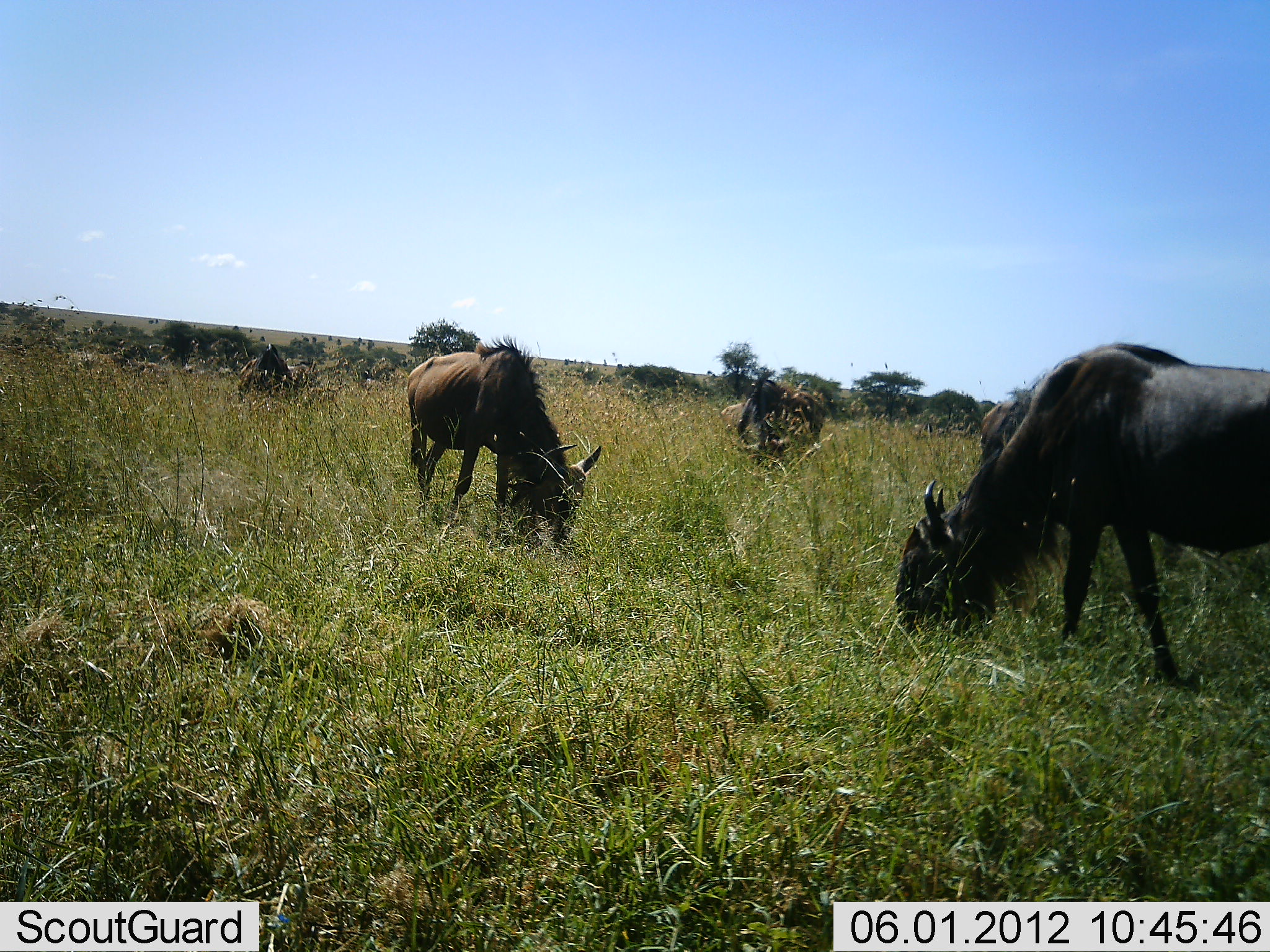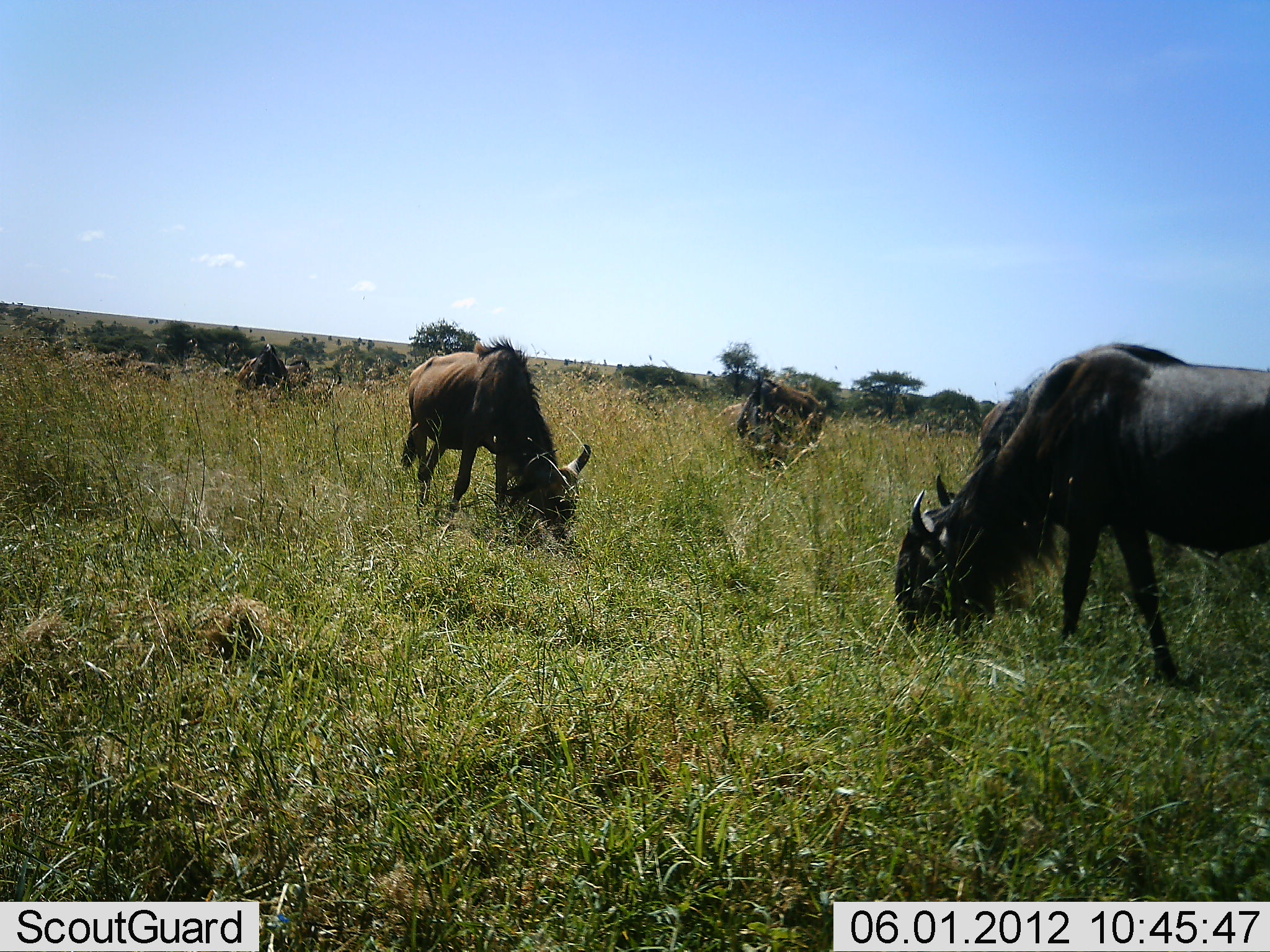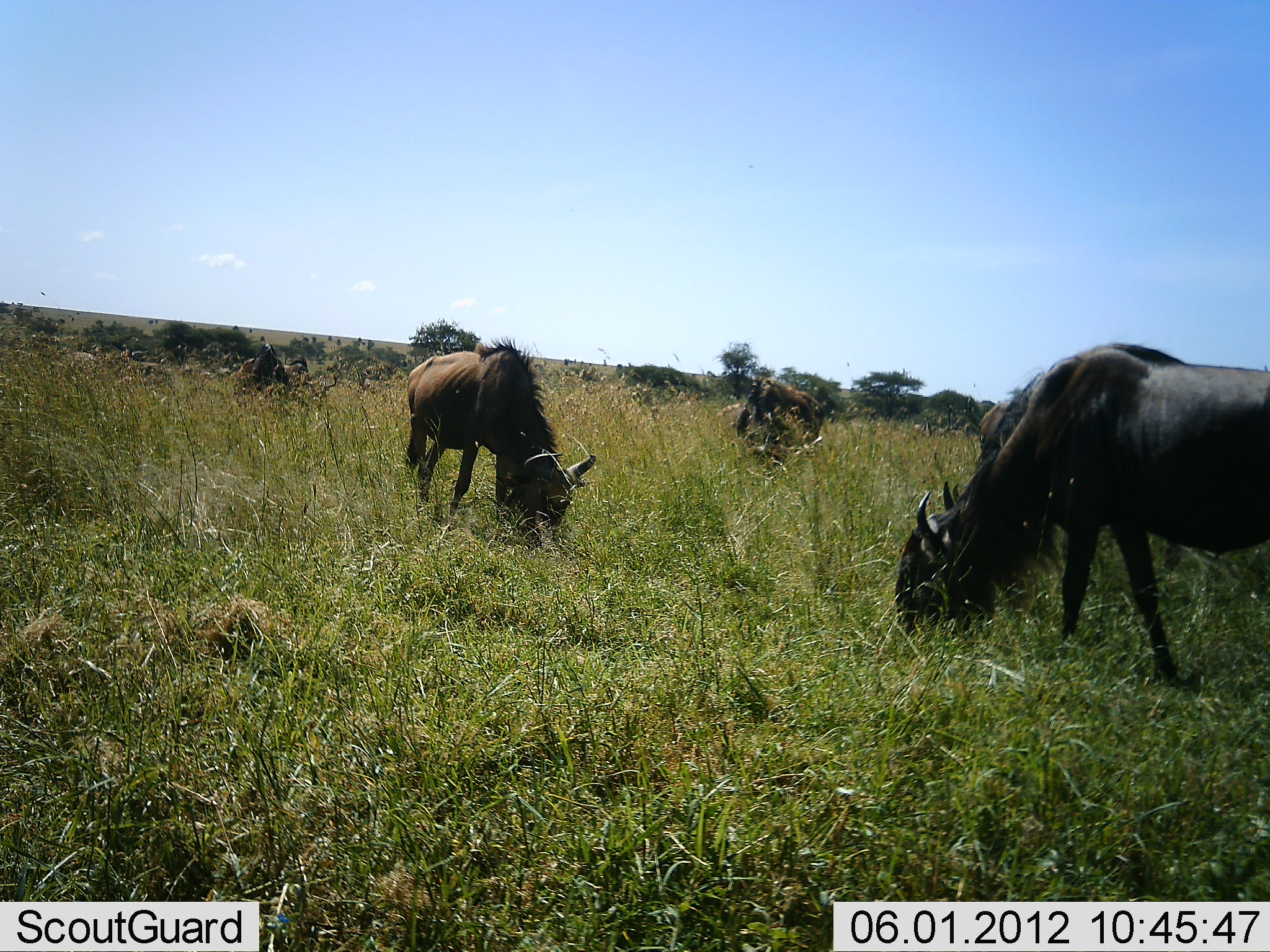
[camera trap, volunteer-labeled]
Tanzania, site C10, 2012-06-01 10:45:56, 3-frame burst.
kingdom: Animalia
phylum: Chordata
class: Mammalia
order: Artiodactyla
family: Bovidae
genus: Connochaetes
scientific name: Connochaetes taurinus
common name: blue wildebeest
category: wildebeest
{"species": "wildebeest (blue wildebeest) (Connochaetes taurinus)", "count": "5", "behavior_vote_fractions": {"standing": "30%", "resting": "0%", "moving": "10%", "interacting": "0%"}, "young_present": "0%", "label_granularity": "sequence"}